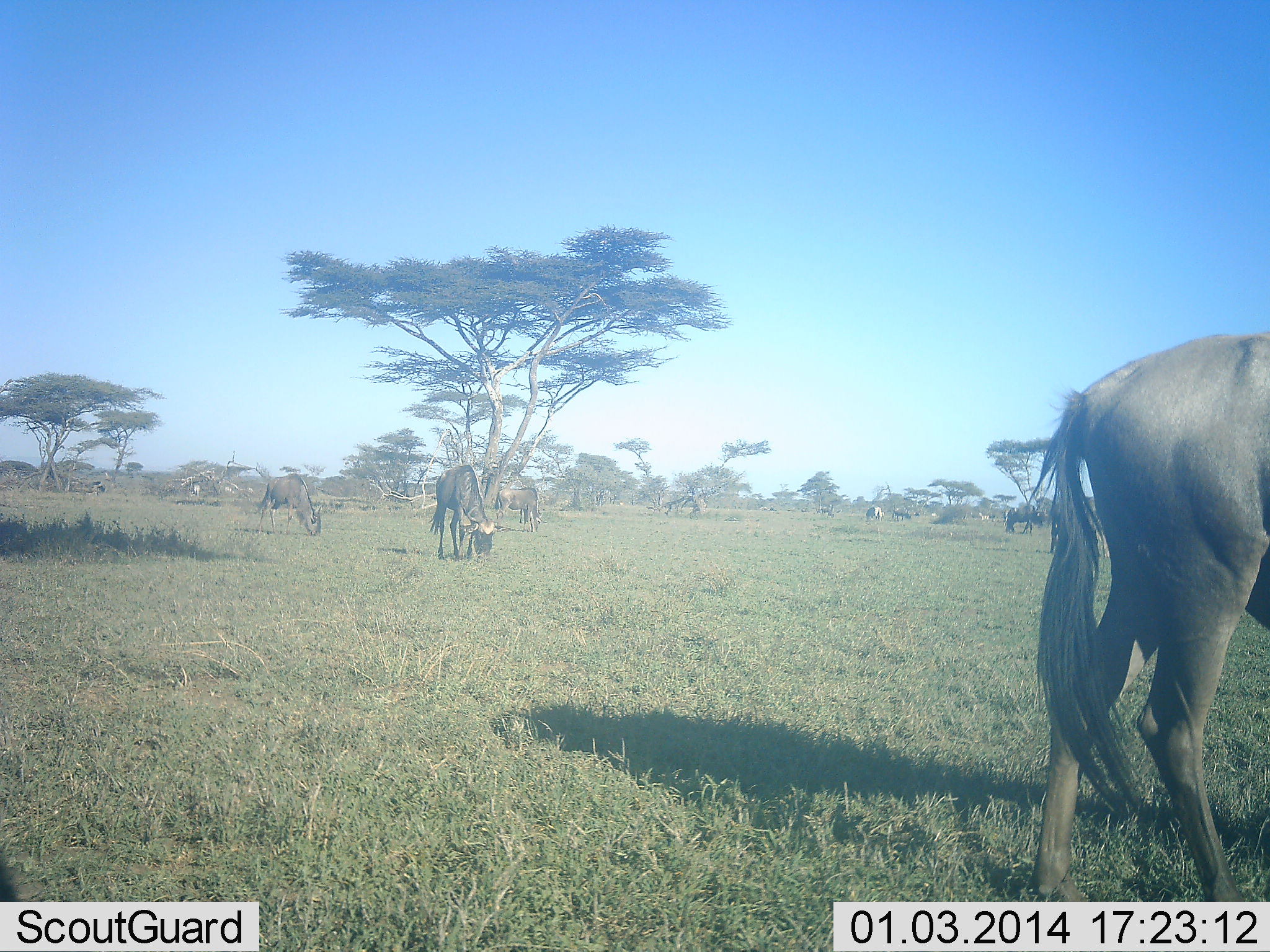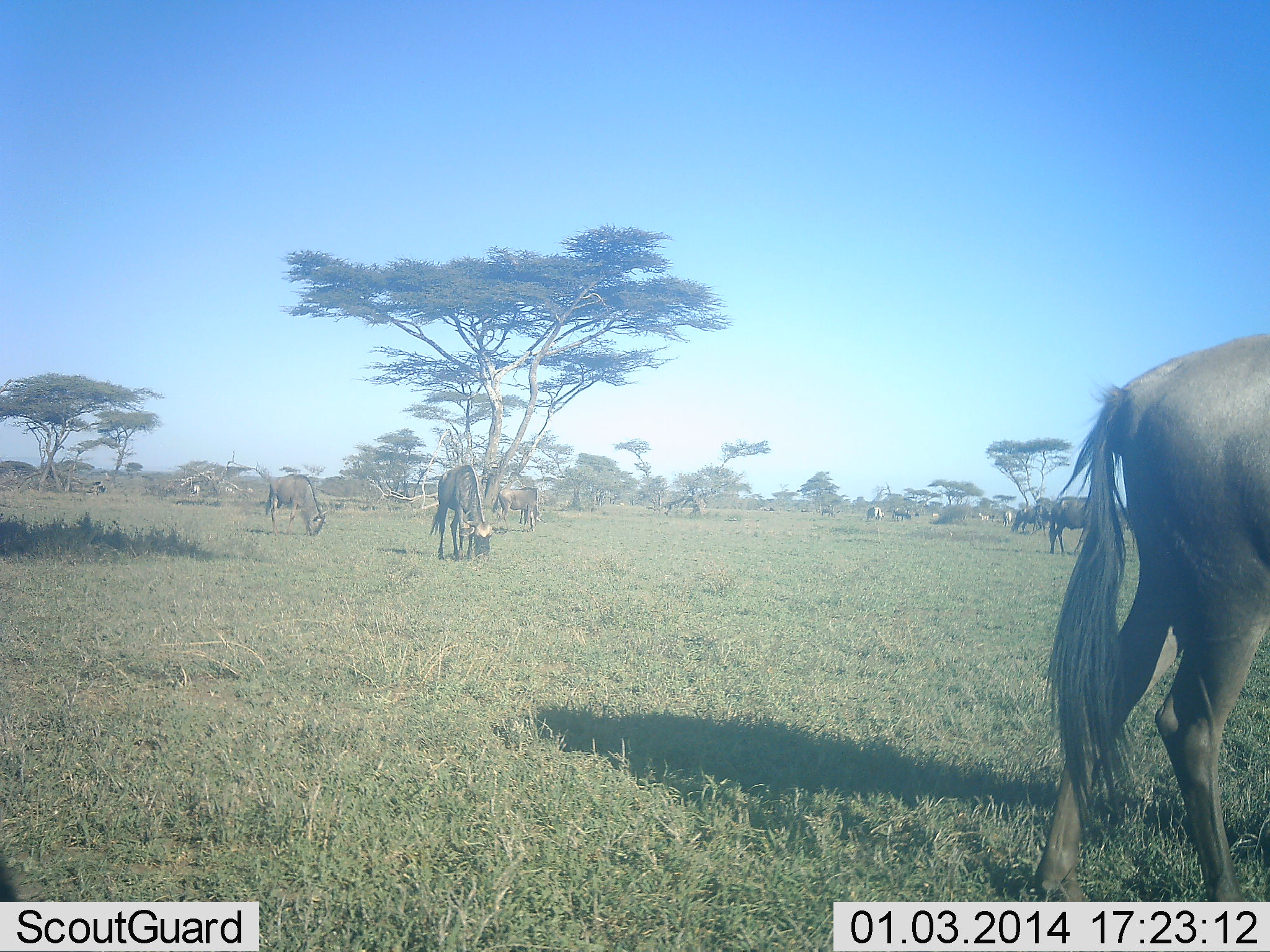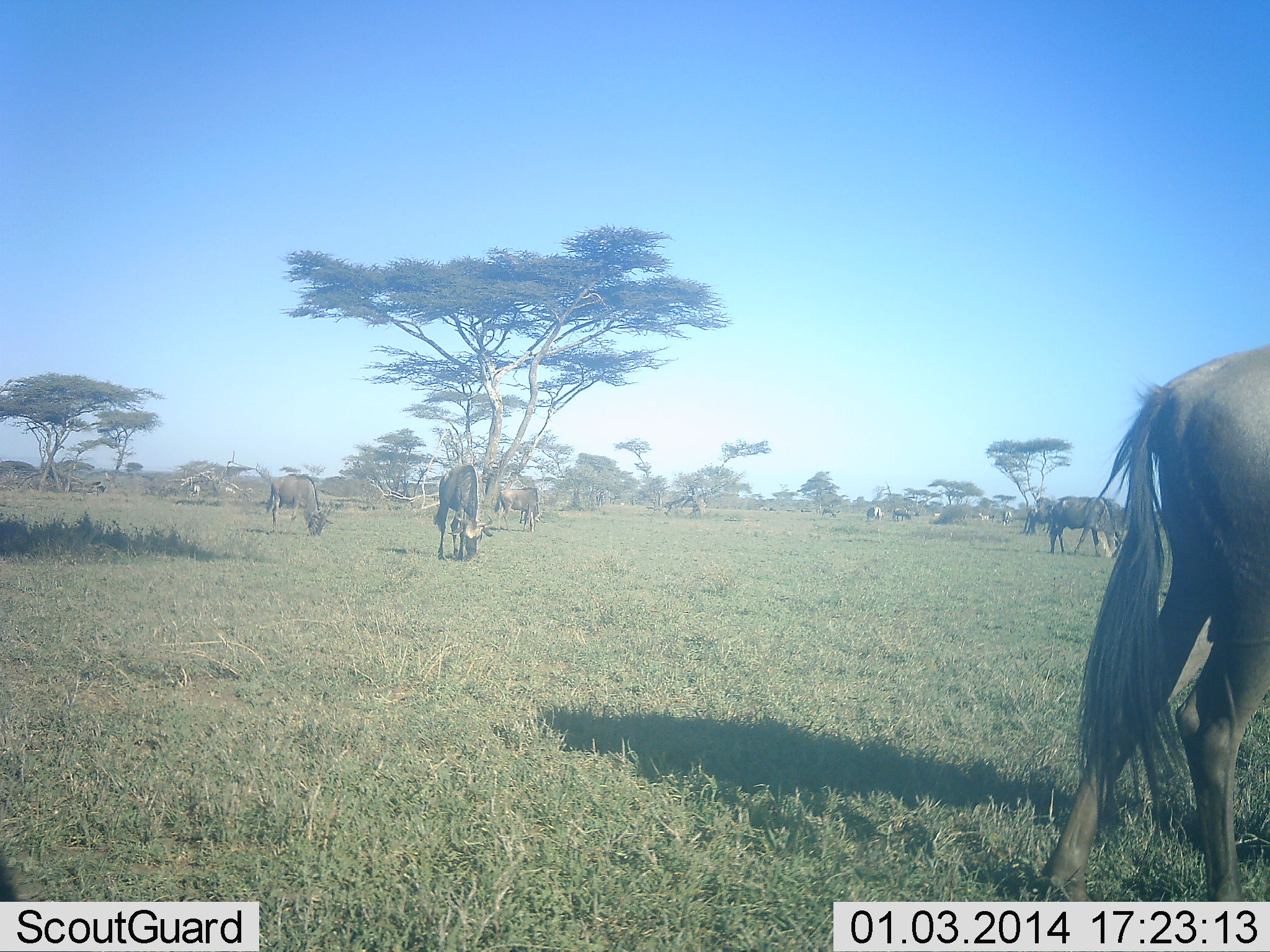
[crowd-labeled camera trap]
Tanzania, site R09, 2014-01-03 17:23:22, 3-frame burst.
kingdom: Animalia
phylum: Chordata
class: Mammalia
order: Artiodactyla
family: Bovidae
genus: Connochaetes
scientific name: Connochaetes taurinus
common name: blue wildebeest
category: wildebeest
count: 9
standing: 50%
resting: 0%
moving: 30%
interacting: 0%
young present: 0%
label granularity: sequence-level